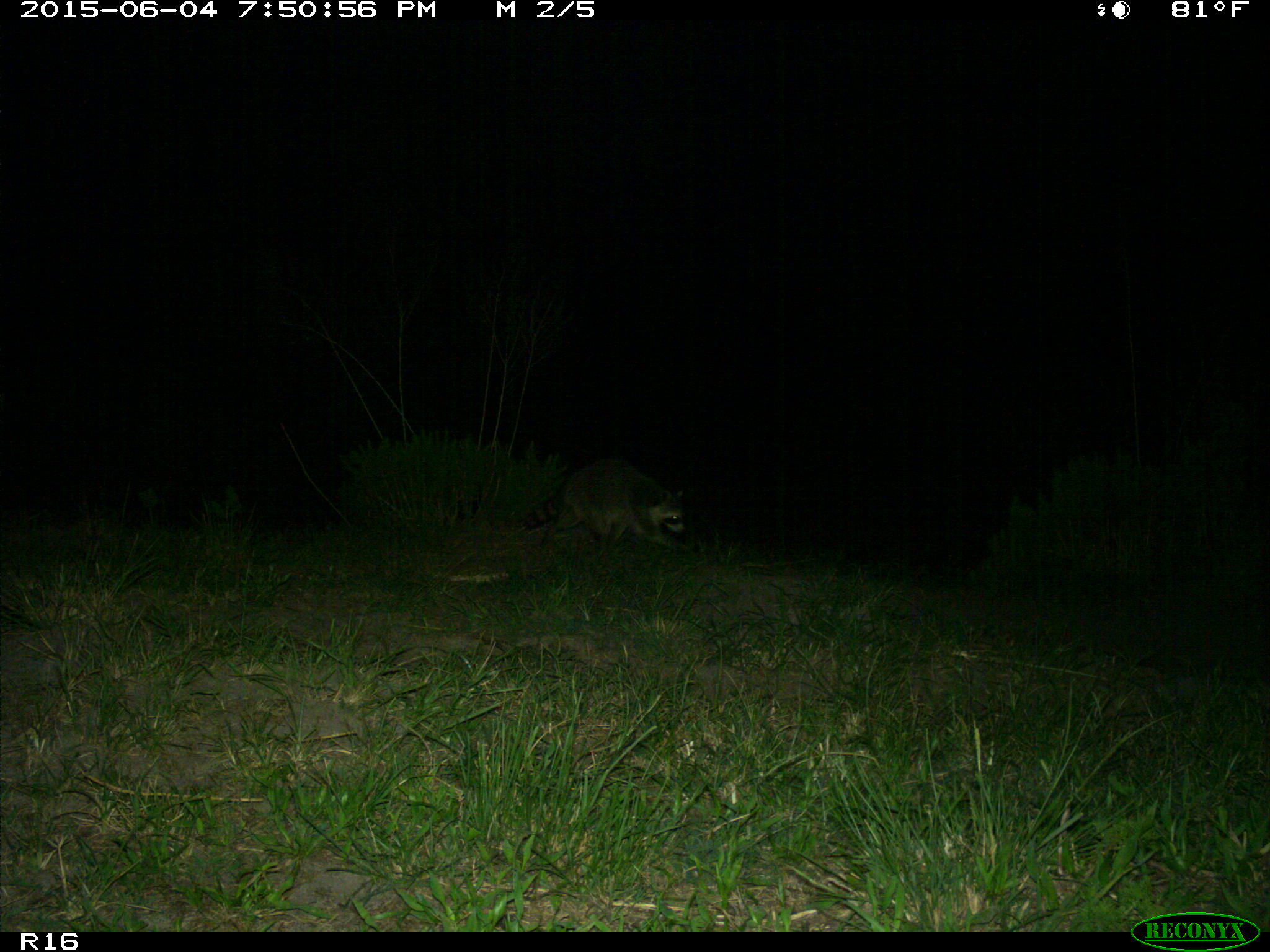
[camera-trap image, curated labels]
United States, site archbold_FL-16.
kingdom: Animalia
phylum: Chordata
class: Mammalia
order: Carnivora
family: Procyonidae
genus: Procyon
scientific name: Procyon lotor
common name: common raccoon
Procyon lotor (common raccoon).